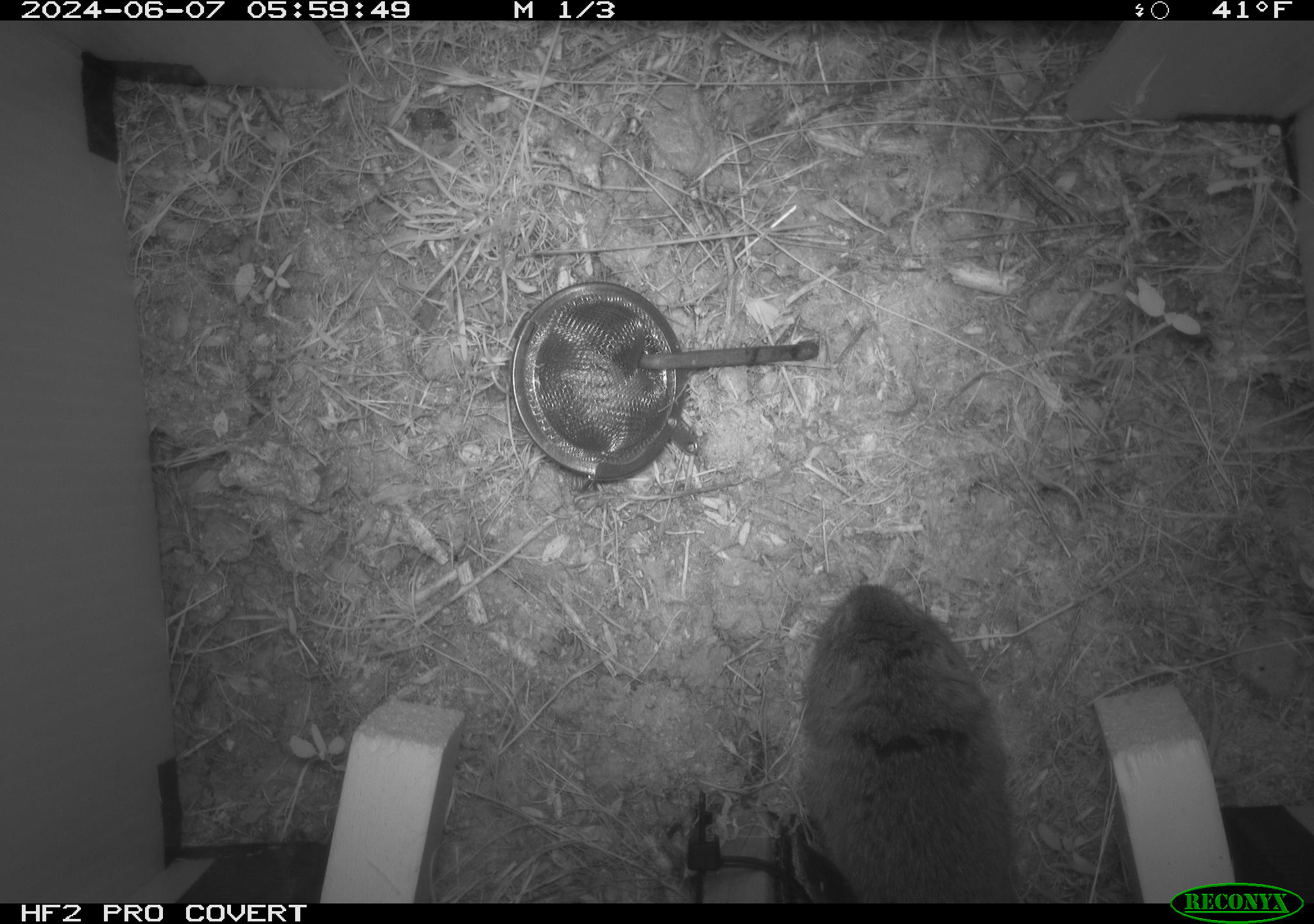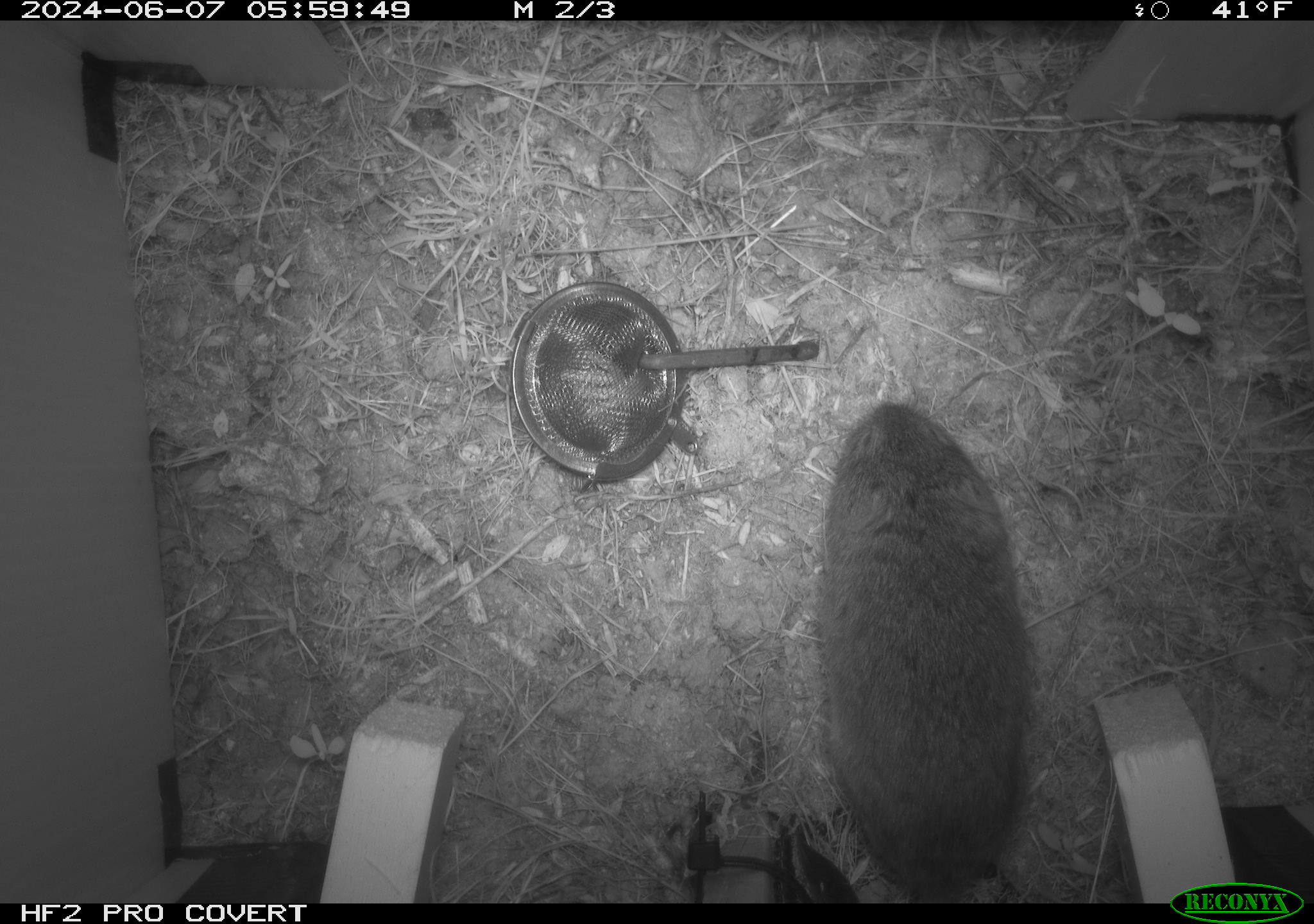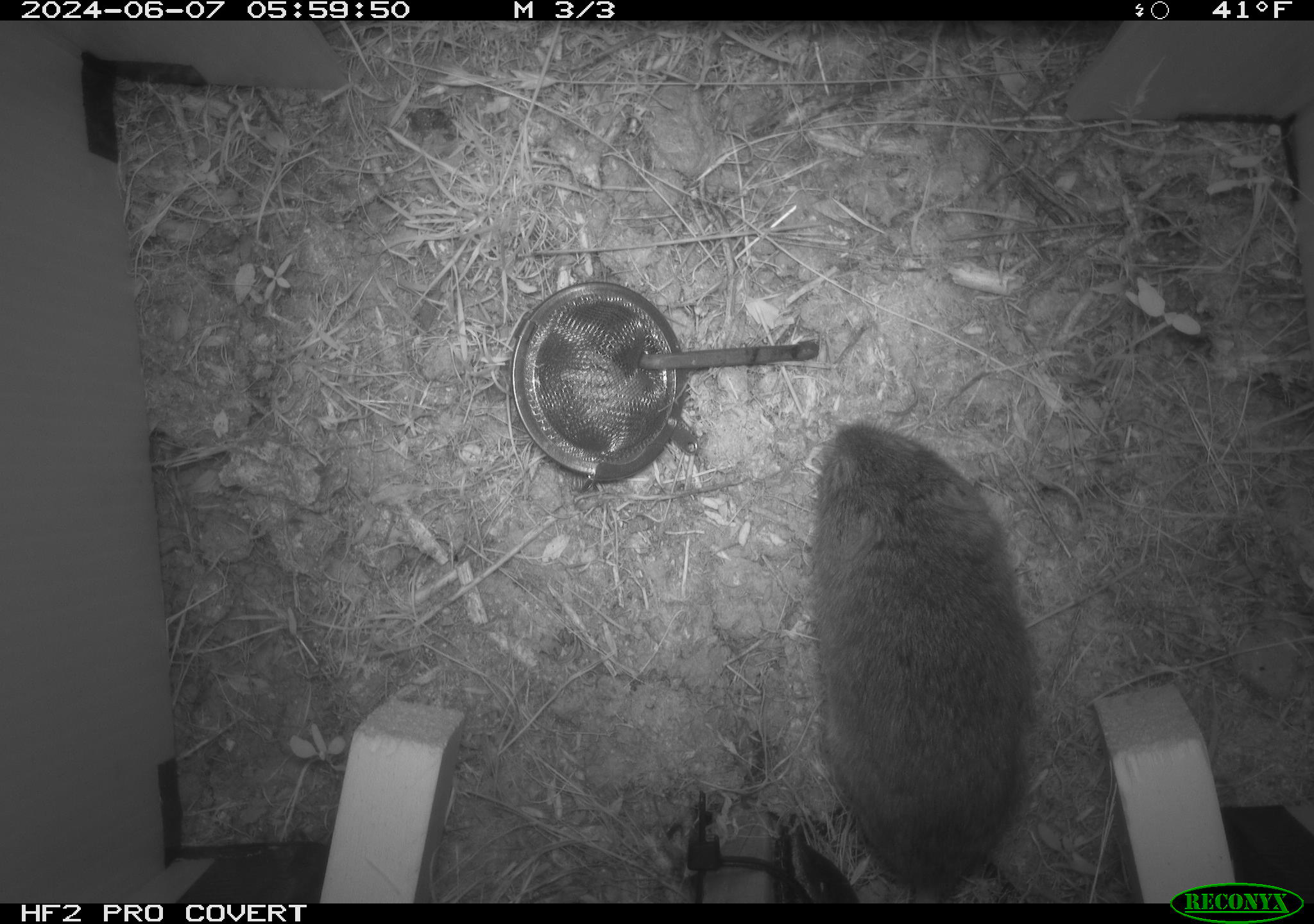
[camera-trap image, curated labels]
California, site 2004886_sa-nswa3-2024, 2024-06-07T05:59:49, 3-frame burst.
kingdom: Animalia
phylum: Chordata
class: Mammalia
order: Rodentia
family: Cricetidae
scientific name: Arvicolinae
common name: voles, lemmings, and muskrats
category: arvicolinae subfamily